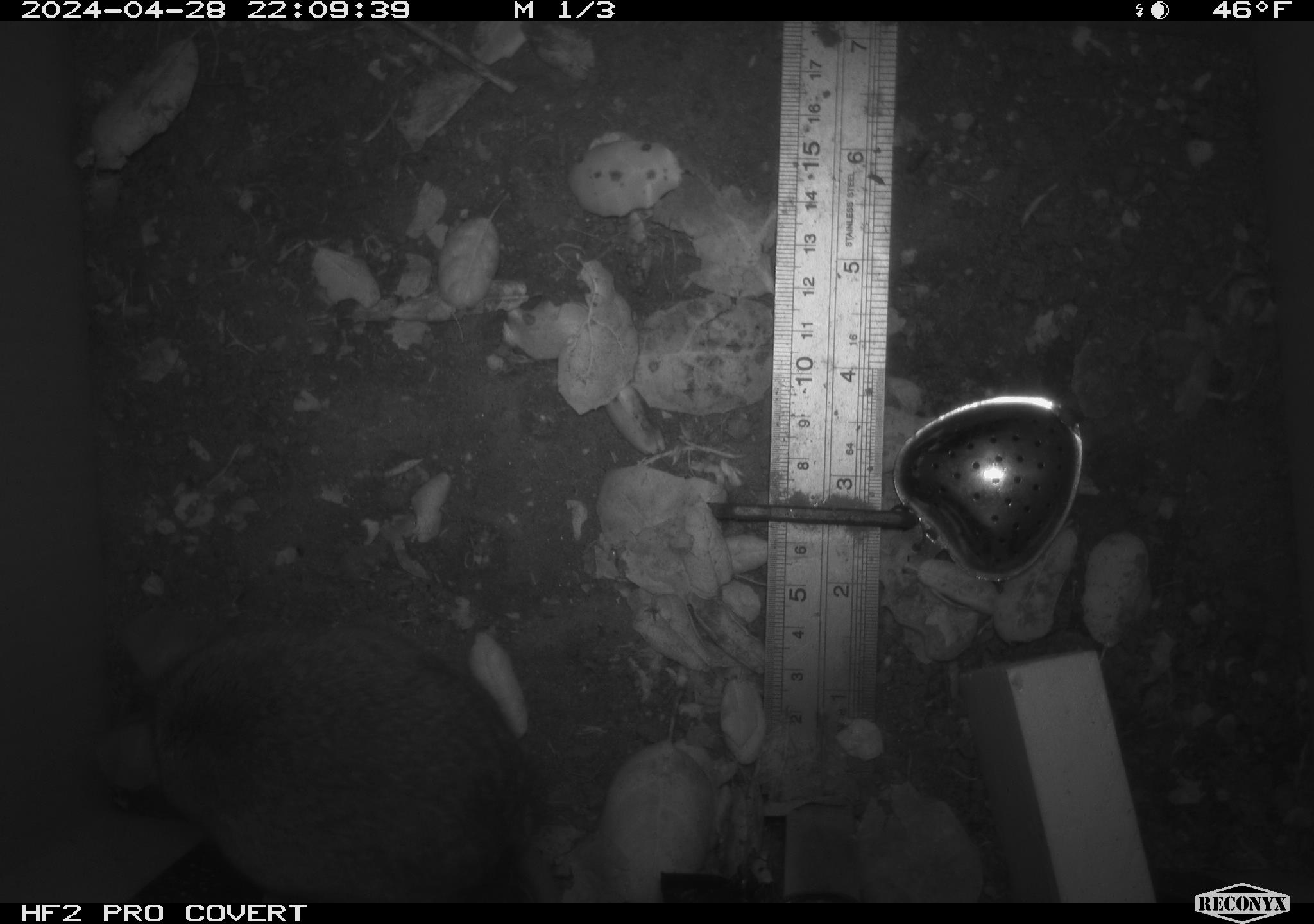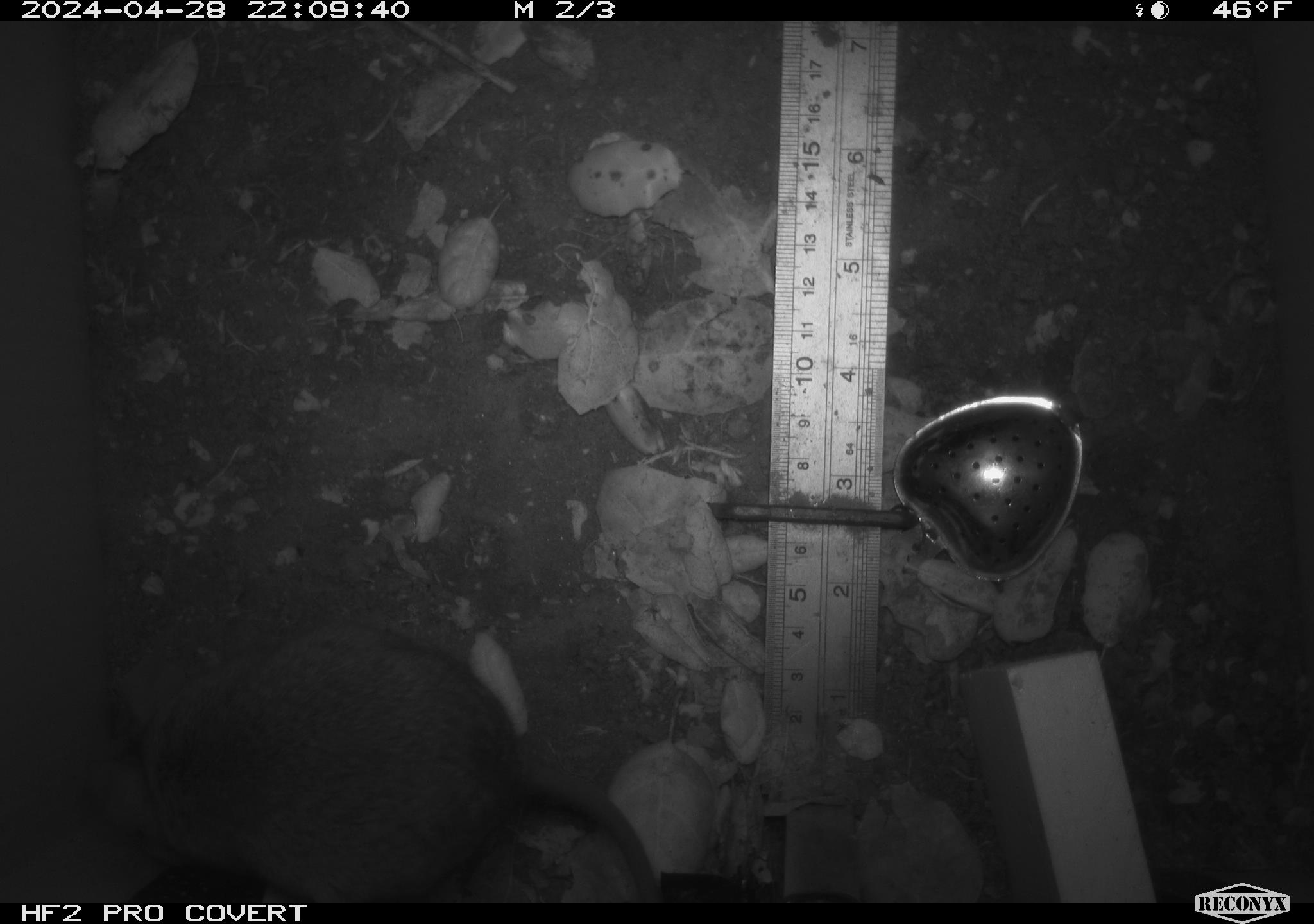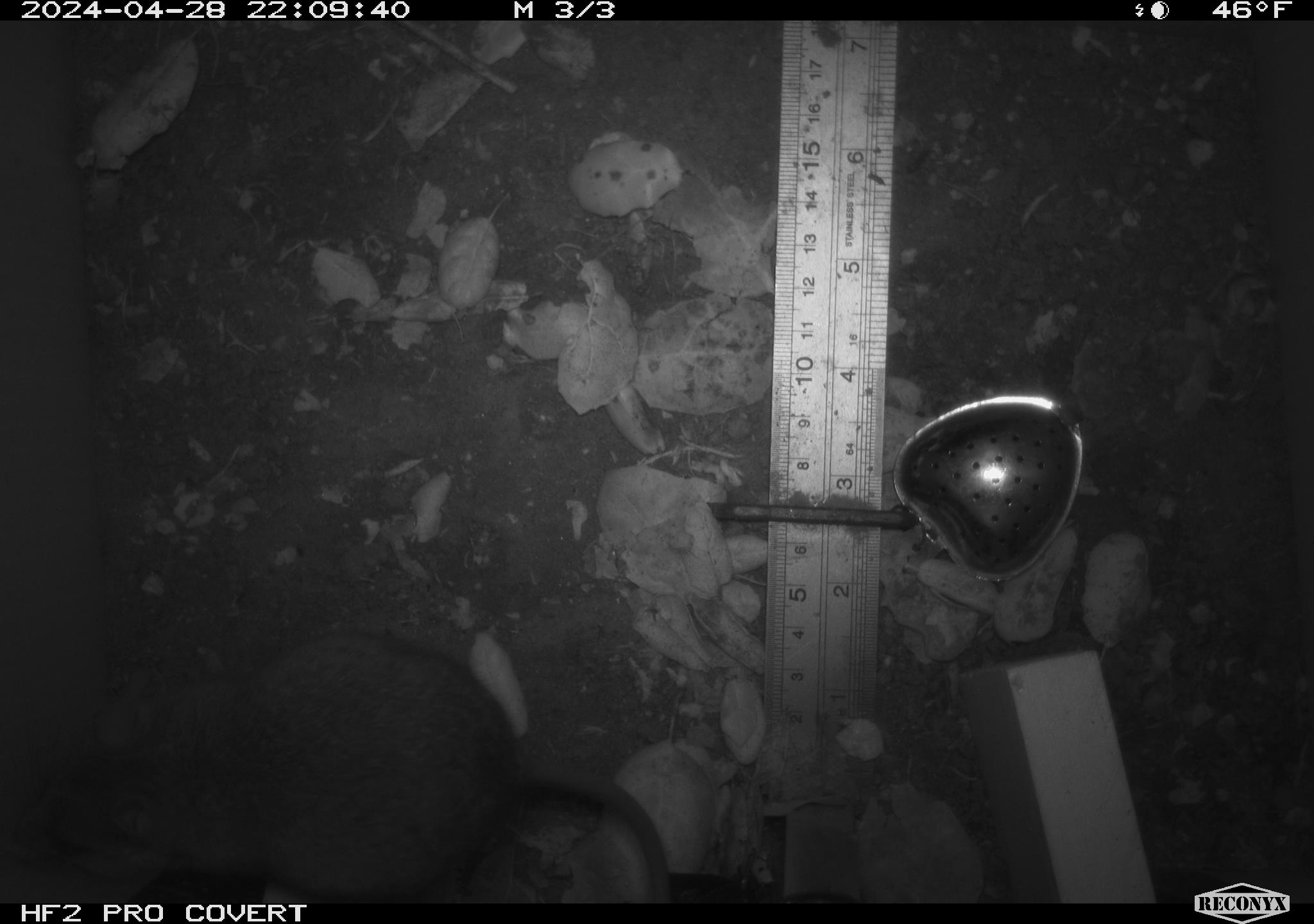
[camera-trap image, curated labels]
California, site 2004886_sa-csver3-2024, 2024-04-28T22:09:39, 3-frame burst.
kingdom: Animalia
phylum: Chordata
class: Mammalia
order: Rodentia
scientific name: Rodentia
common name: rodent